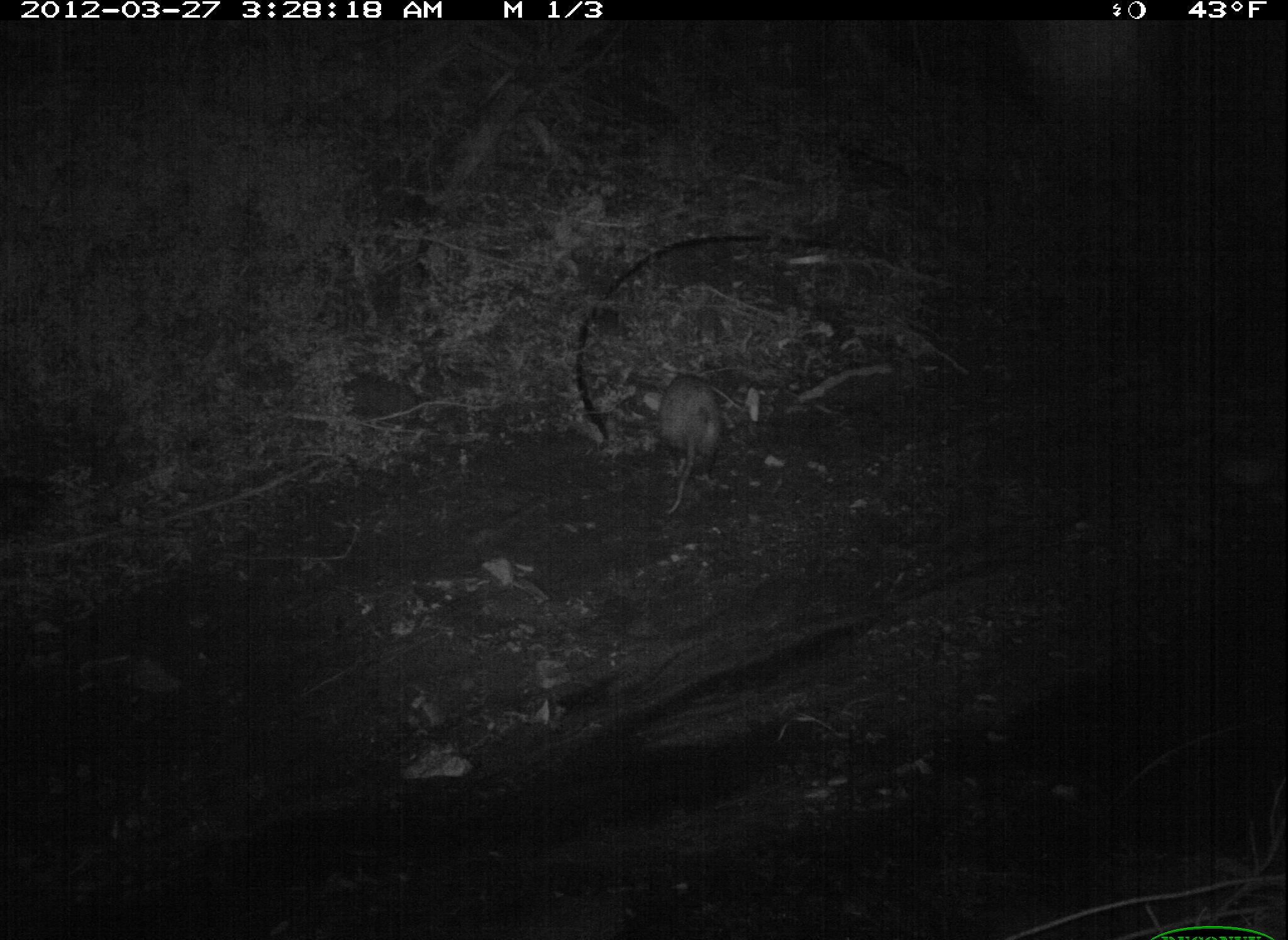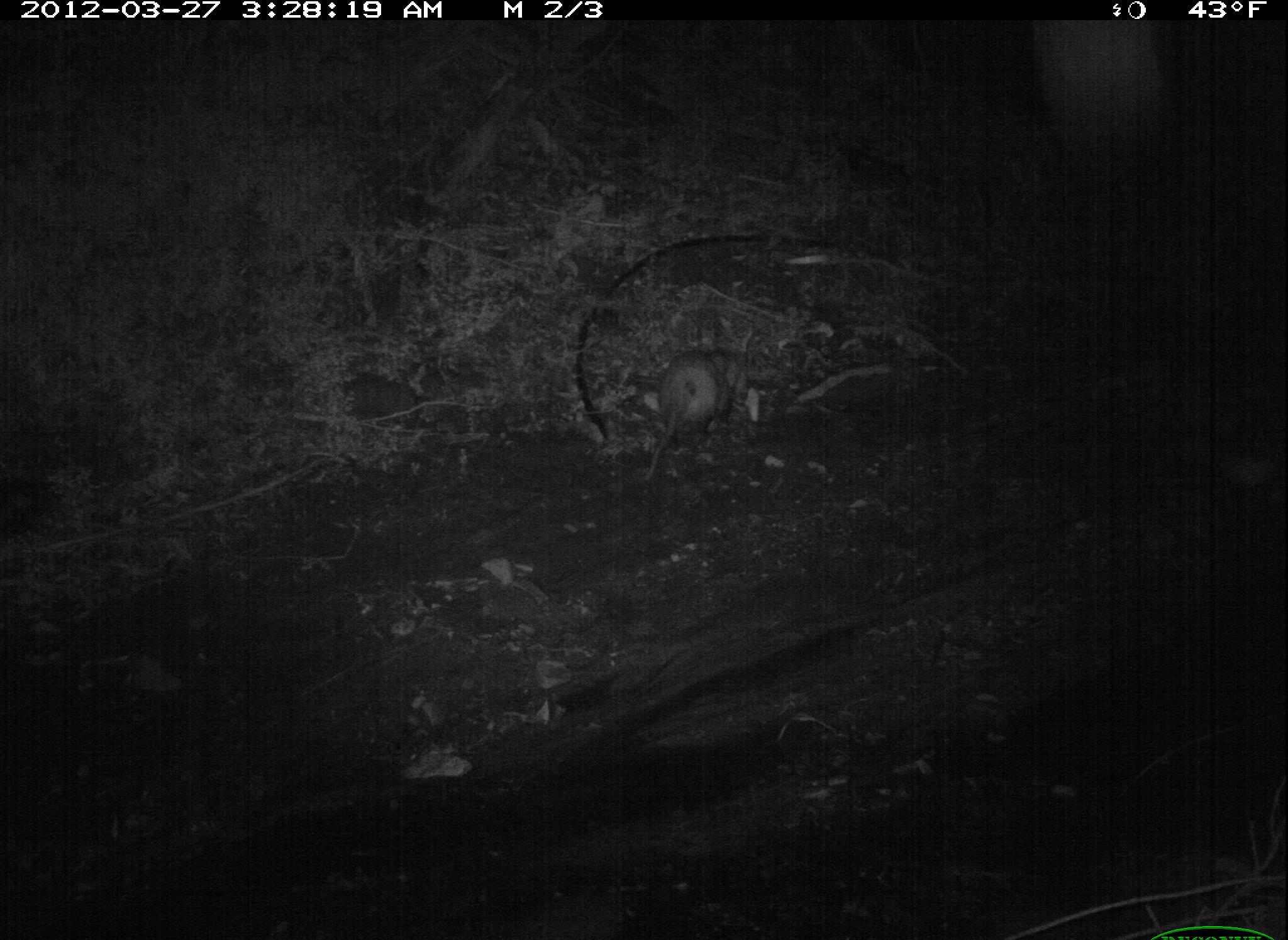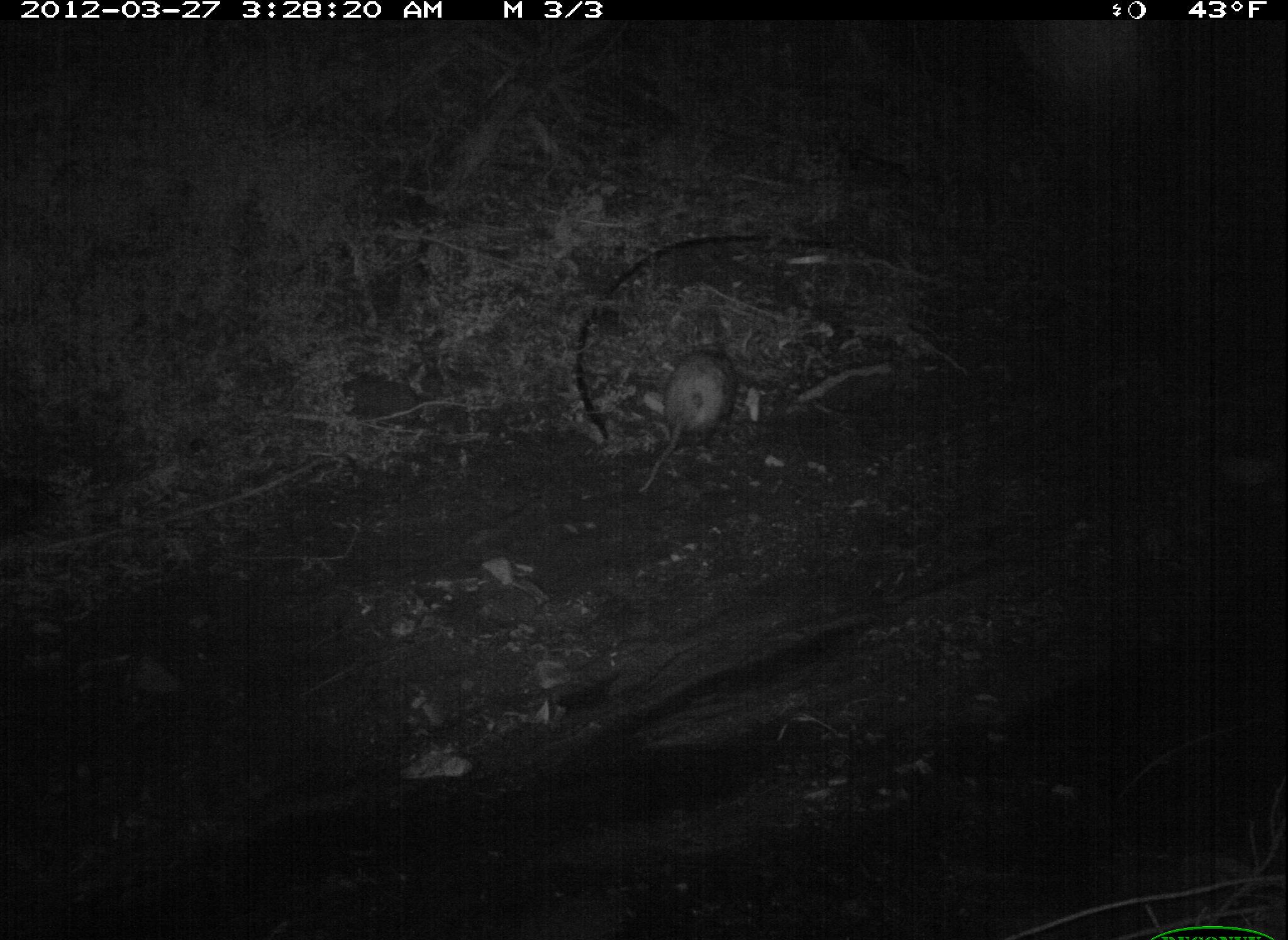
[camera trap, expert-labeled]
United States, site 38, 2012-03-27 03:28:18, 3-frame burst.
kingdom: Animalia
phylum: Chordata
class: Mammalia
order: Didelphimorphia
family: Didelphidae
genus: Didelphis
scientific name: Didelphis virginiana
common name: virginia opossum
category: opossum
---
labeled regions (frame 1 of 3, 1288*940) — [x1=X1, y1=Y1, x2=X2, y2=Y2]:
opossum: [x1=628, y1=362, x2=734, y2=523]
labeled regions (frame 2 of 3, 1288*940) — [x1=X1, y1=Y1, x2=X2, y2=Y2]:
opossum: [x1=641, y1=337, x2=749, y2=499]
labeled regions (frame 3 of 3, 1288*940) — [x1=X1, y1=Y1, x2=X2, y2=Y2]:
opossum: [x1=630, y1=345, x2=739, y2=490]